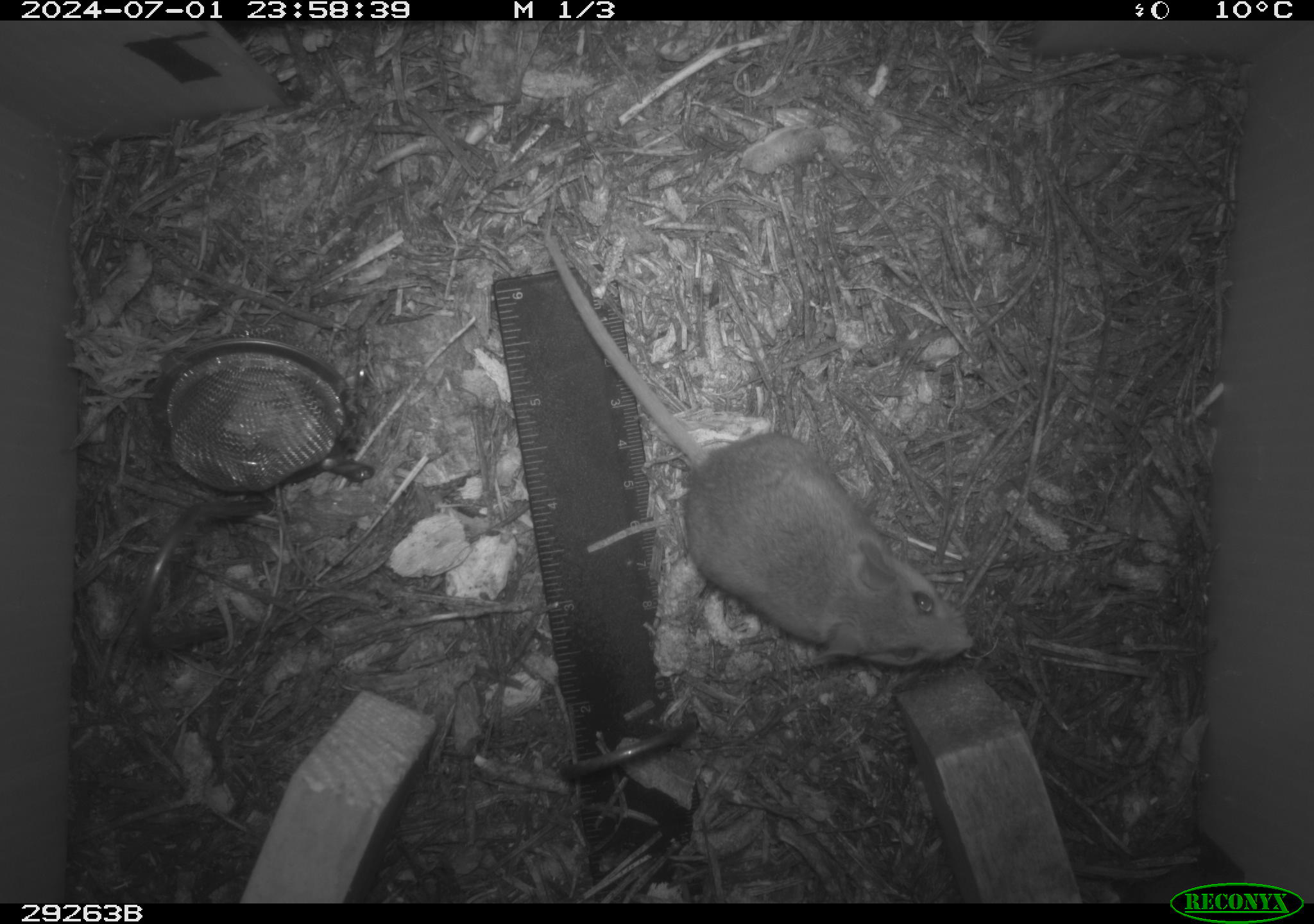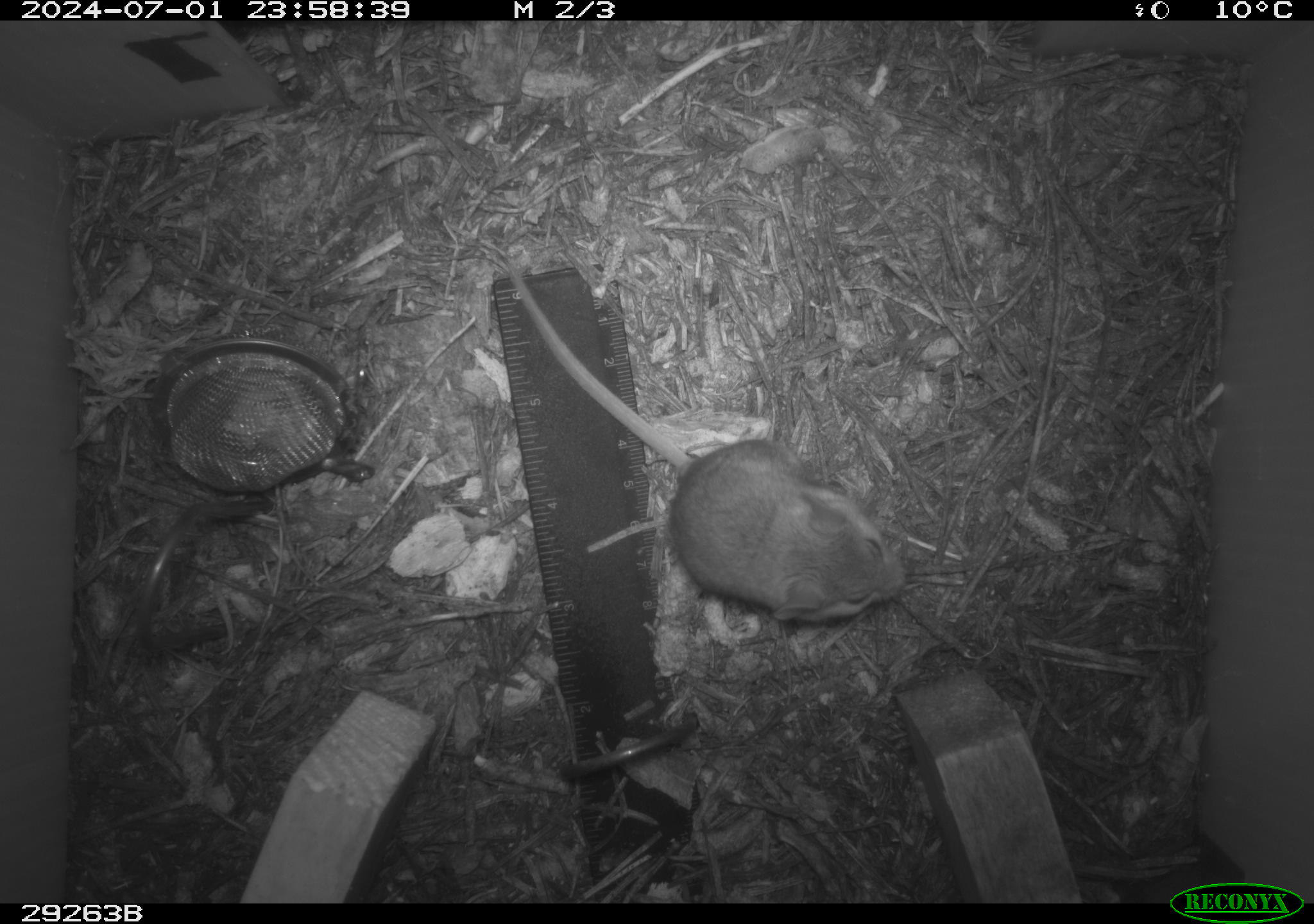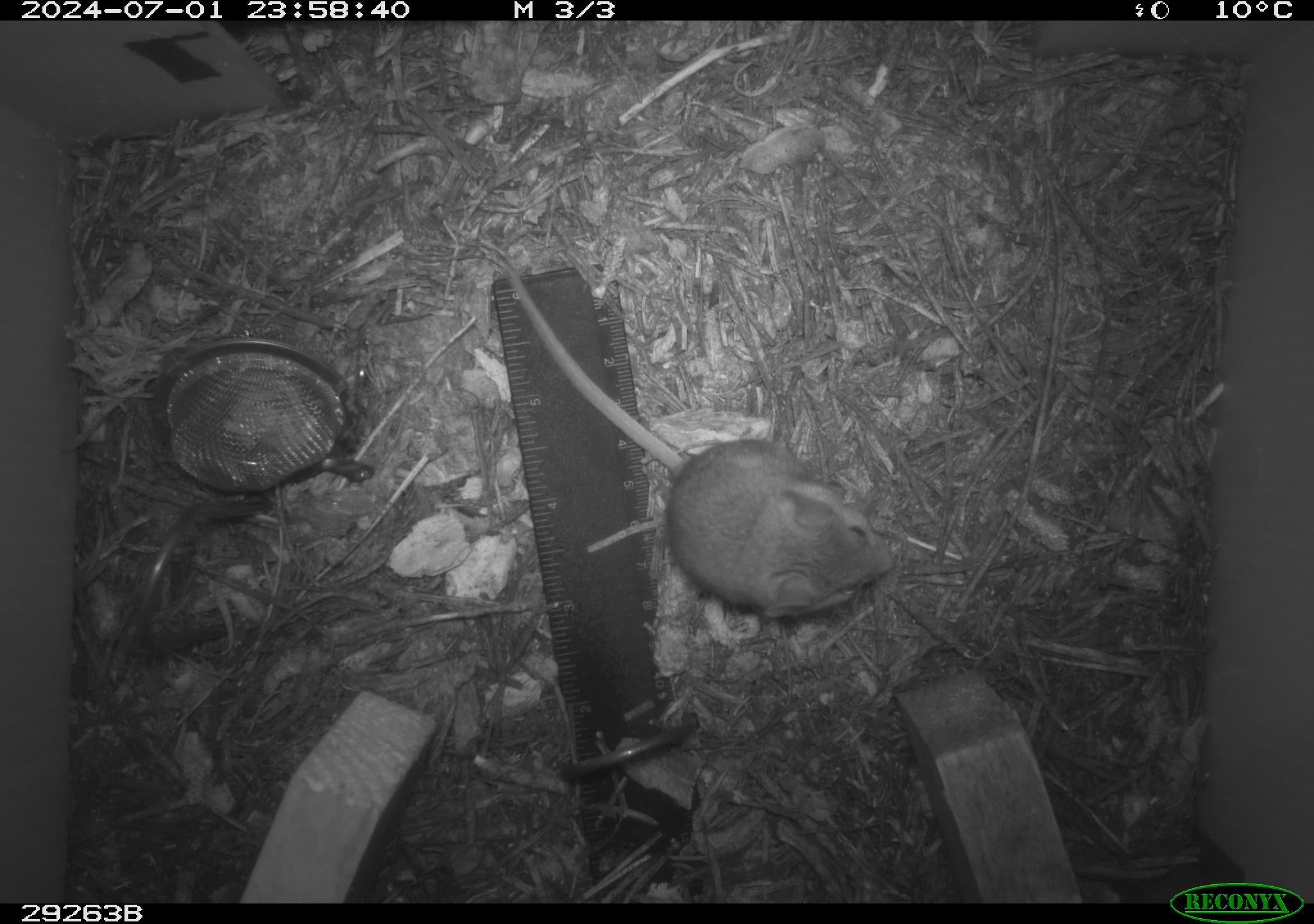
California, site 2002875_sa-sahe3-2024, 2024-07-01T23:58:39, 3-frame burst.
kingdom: Animalia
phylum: Chordata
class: Mammalia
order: Rodentia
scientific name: Rodentia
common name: rodent